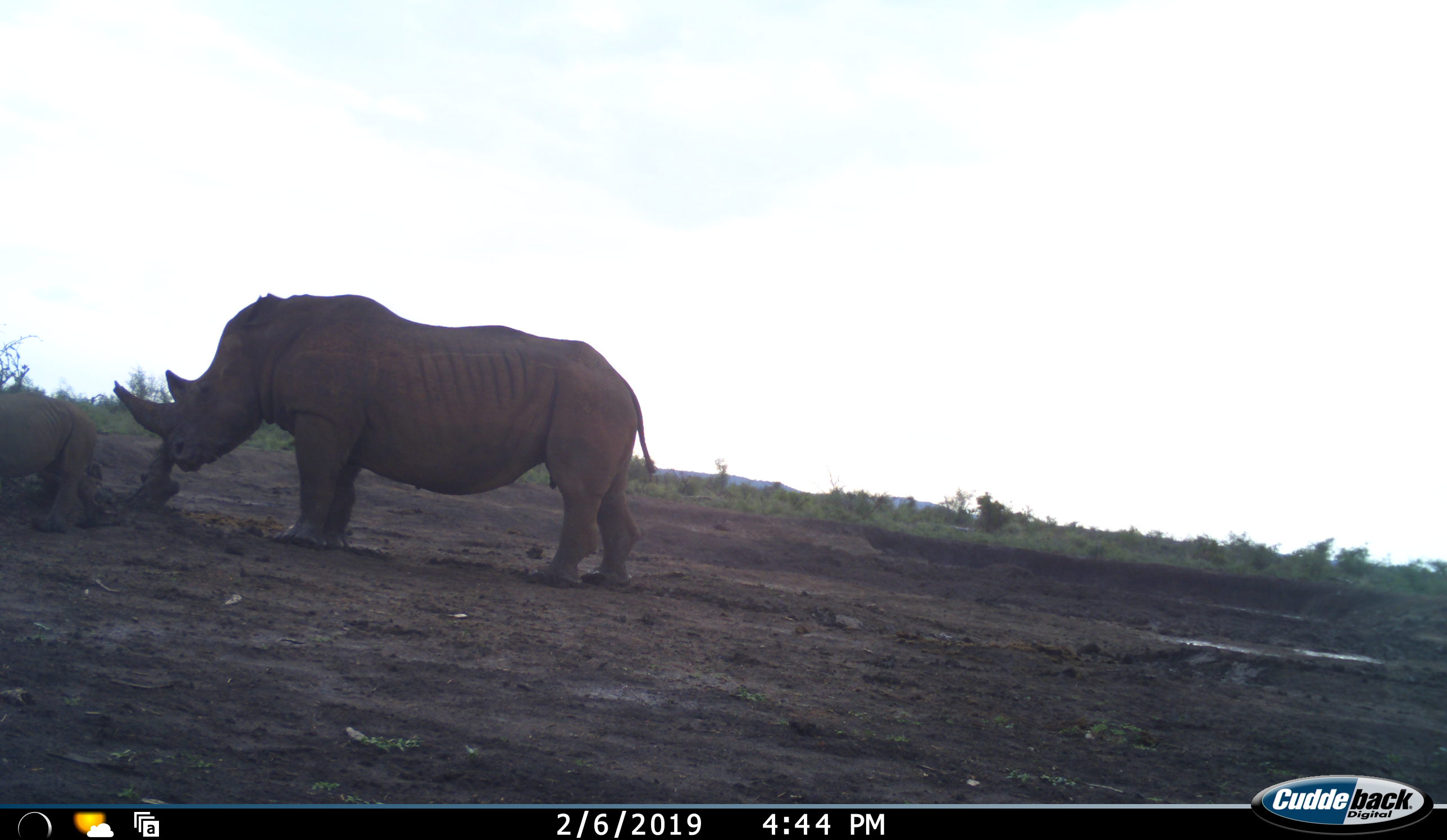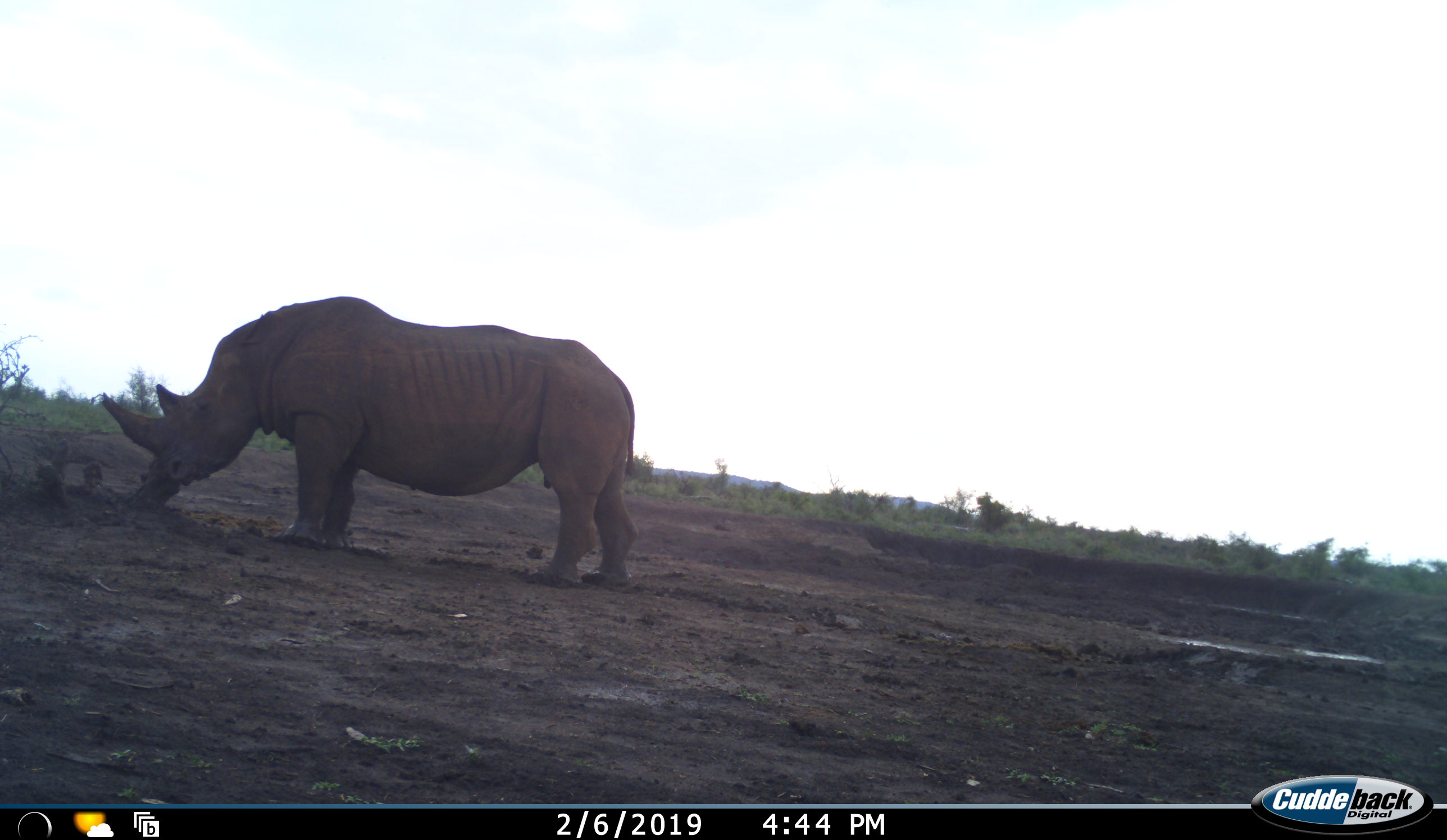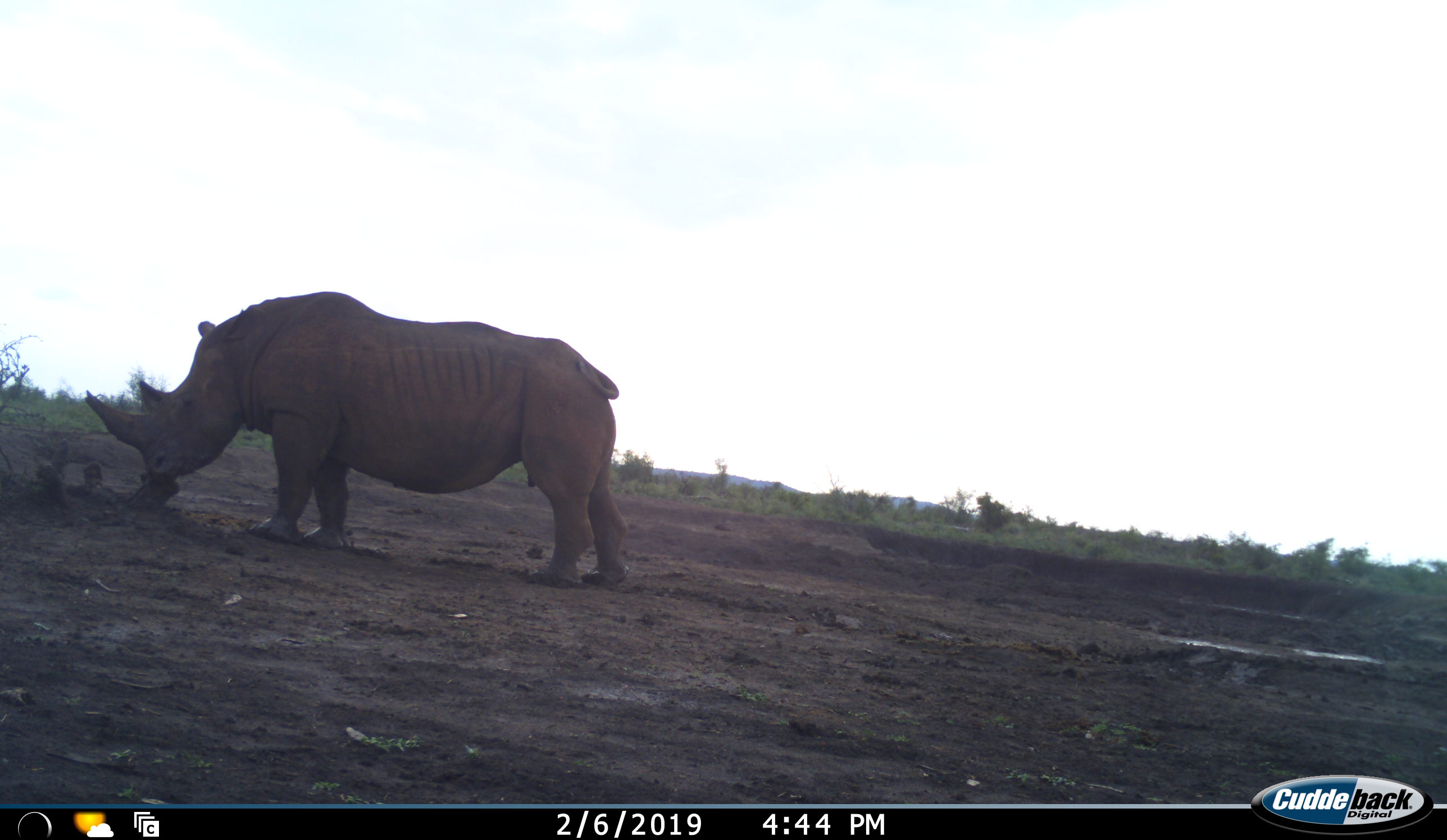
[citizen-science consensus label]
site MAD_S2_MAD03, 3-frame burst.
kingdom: Animalia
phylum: Chordata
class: Mammalia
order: Perissodactyla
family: Rhinocerotidae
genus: Ceratotherium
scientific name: Ceratotherium simum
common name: white rhinoceros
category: rhinoceroswhite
Rhinoceroswhite (white rhinoceros) (Ceratotherium simum), count 2. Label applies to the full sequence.